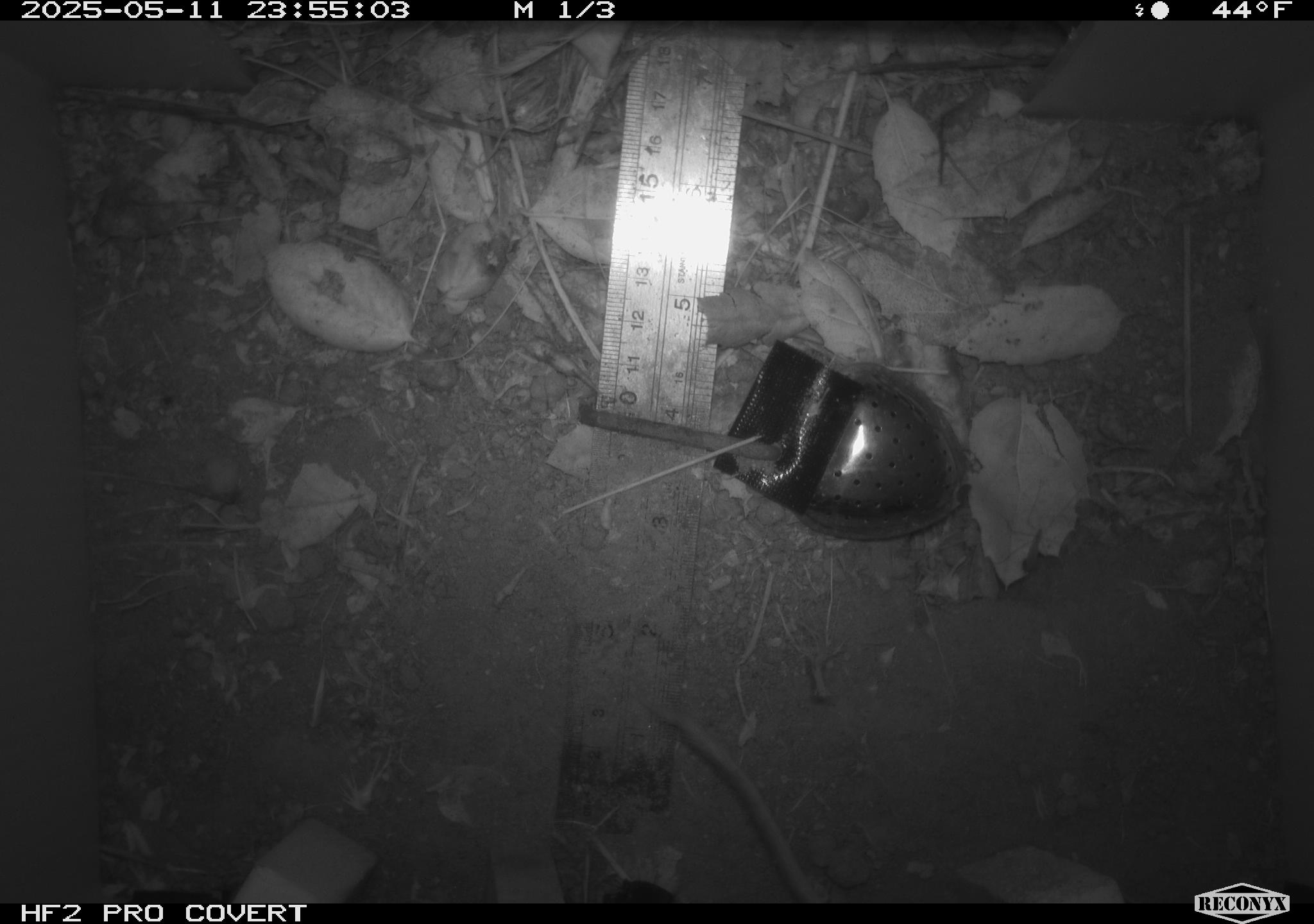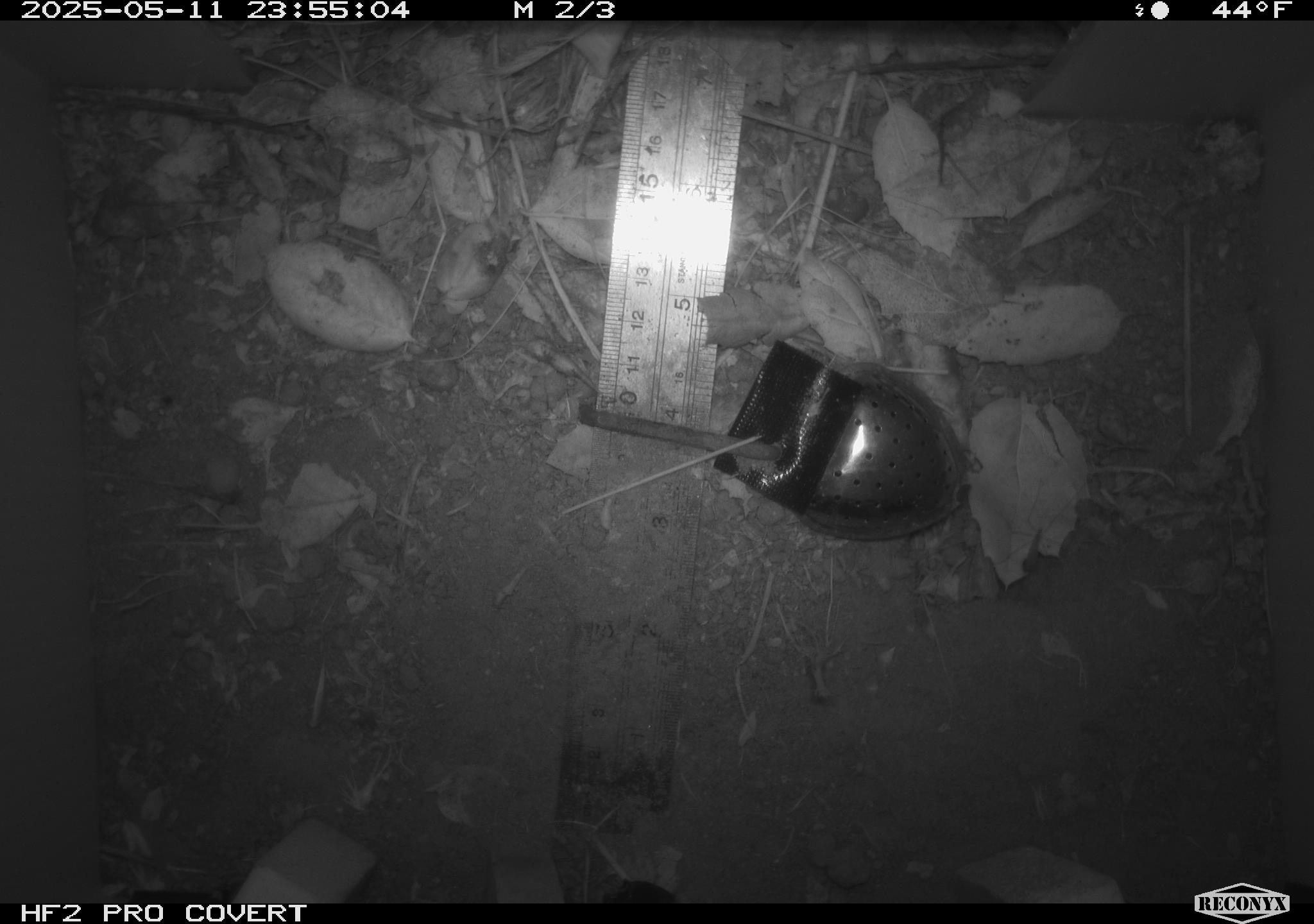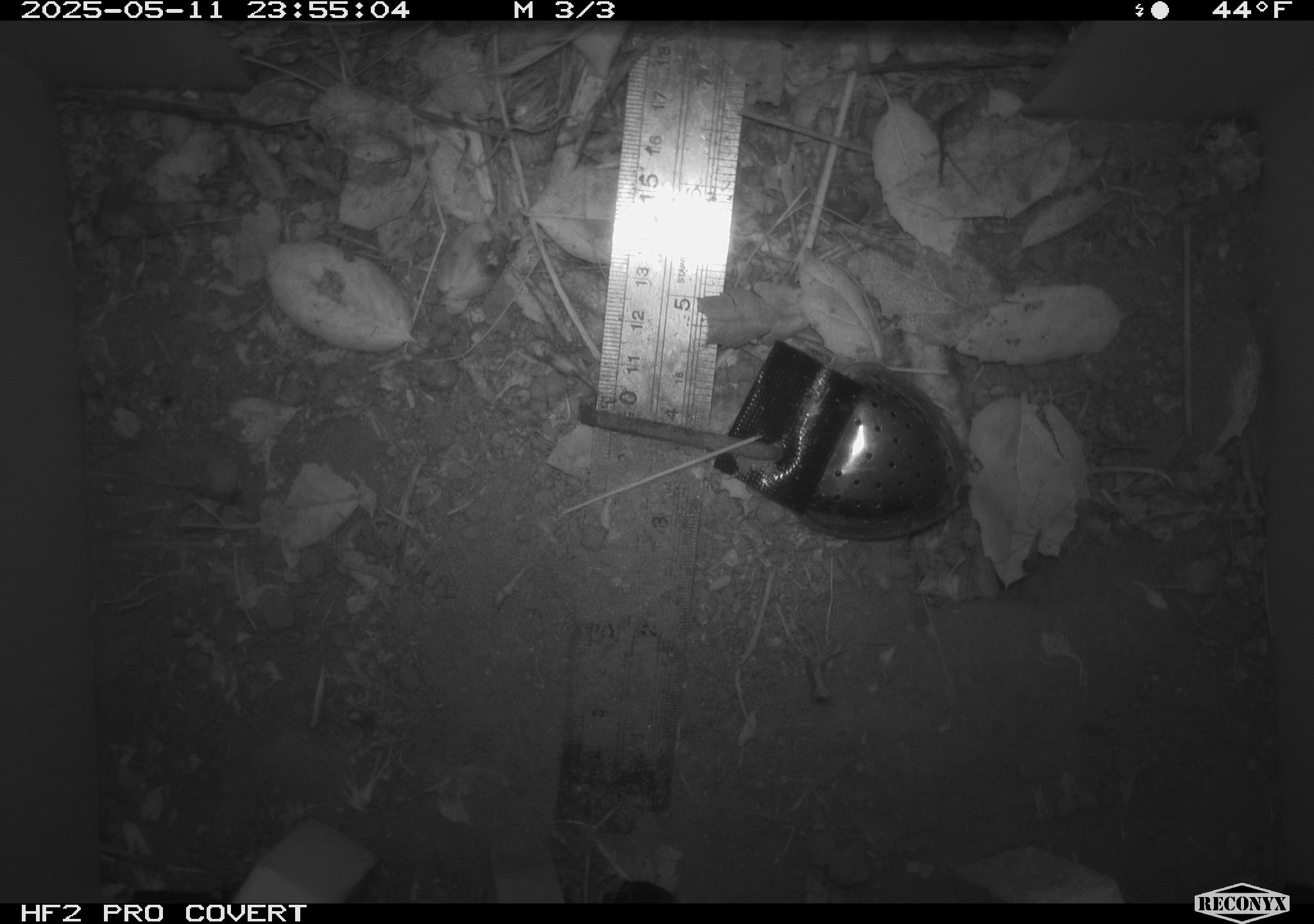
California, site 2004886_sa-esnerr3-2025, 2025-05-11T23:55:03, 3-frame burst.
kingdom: Animalia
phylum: Chordata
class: Mammalia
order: Rodentia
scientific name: Rodentia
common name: rodent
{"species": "rodent (Rodentia)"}